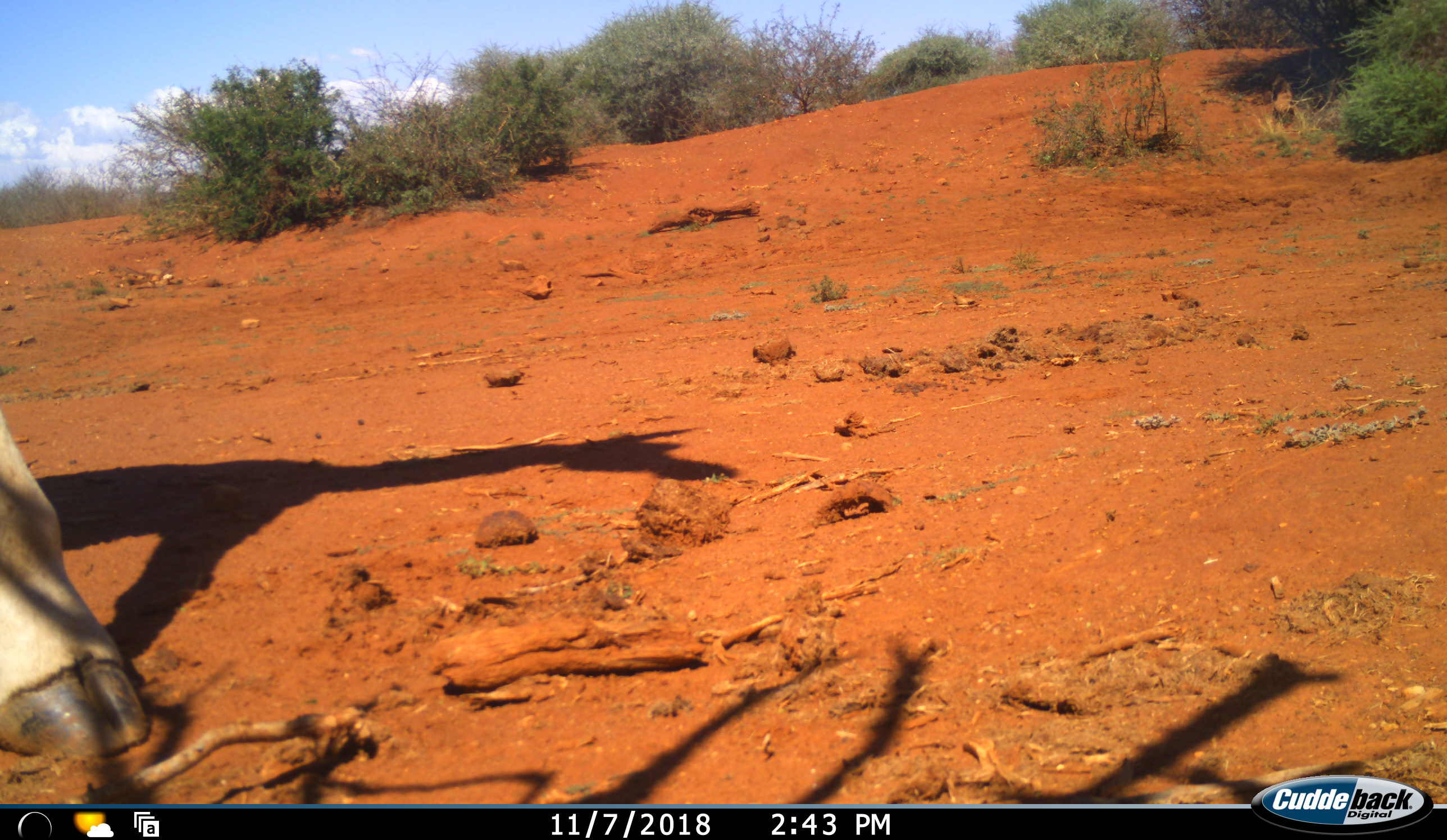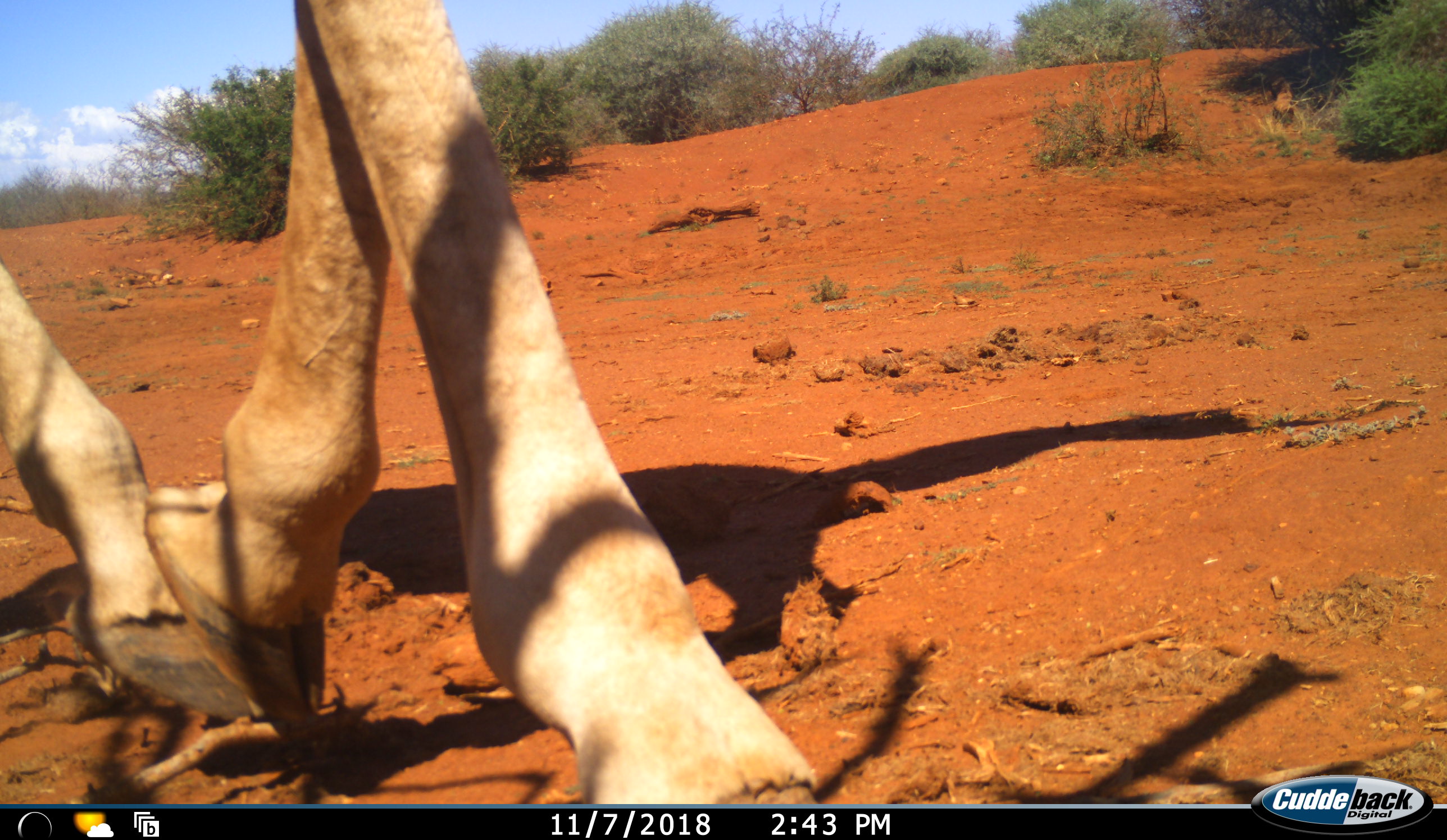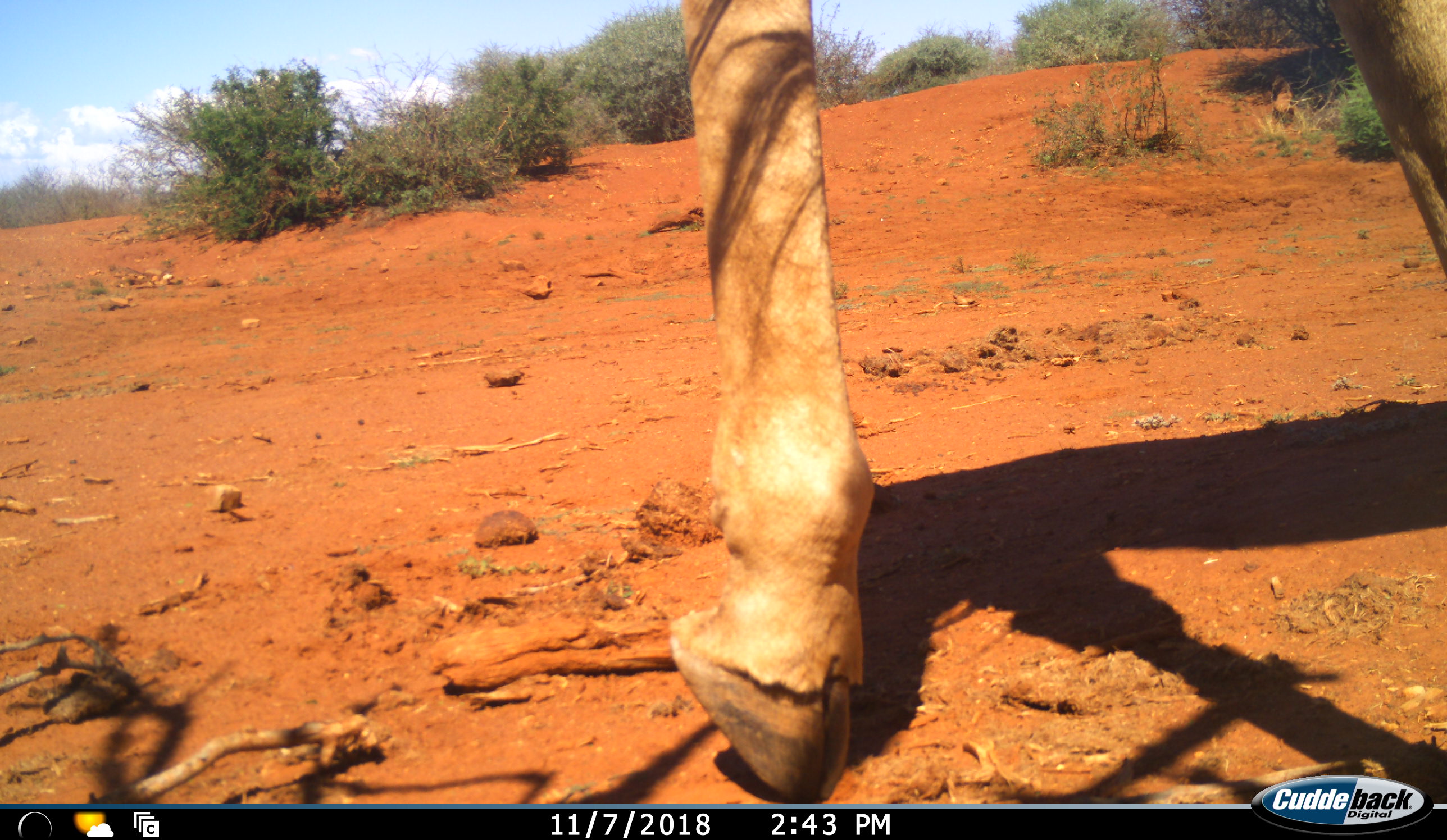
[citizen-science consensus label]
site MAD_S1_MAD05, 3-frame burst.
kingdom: Animalia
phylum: Chordata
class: Mammalia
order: Artiodactyla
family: Giraffidae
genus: Giraffa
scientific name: Giraffa camelopardalis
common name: giraffe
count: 1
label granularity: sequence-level